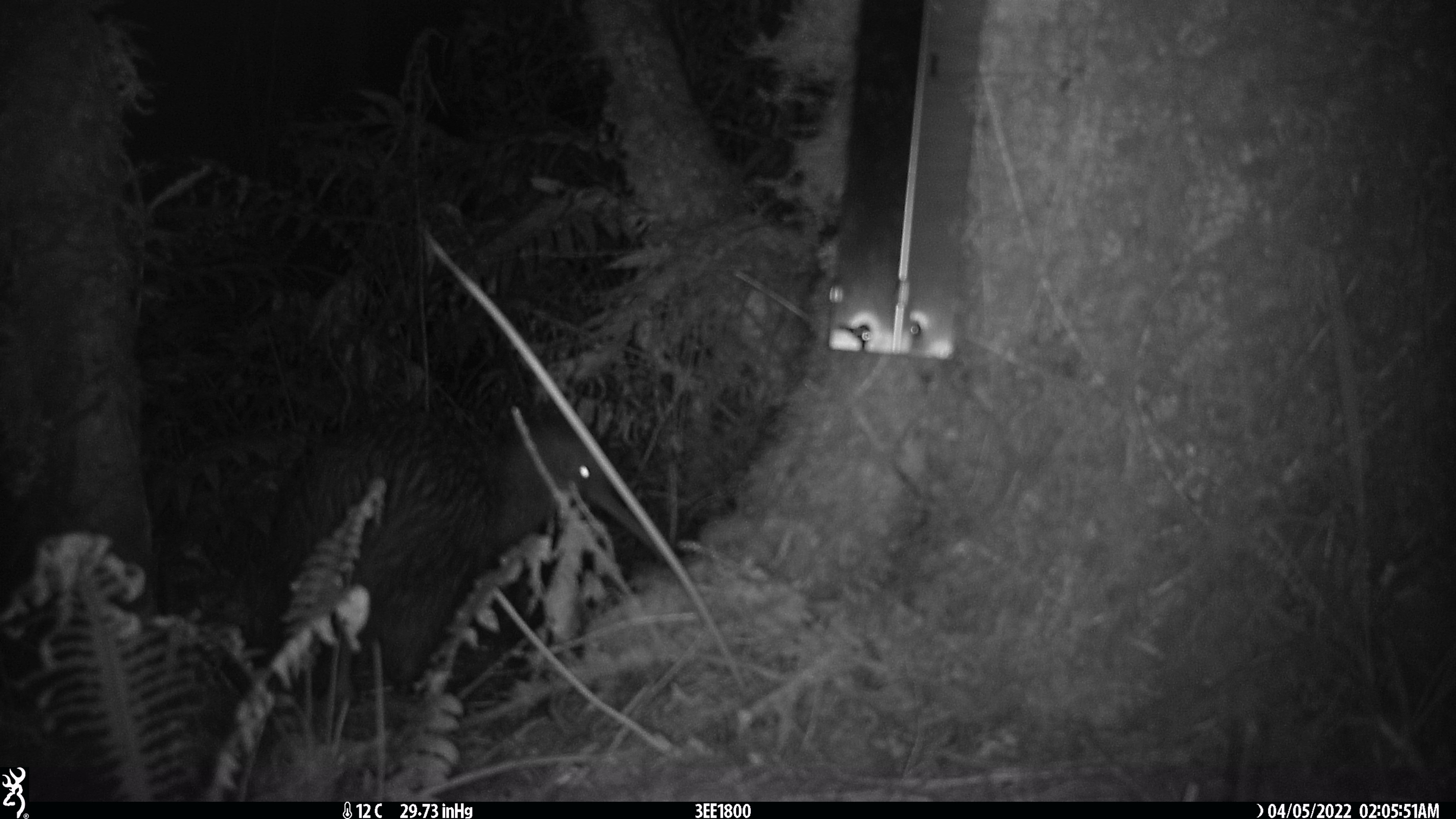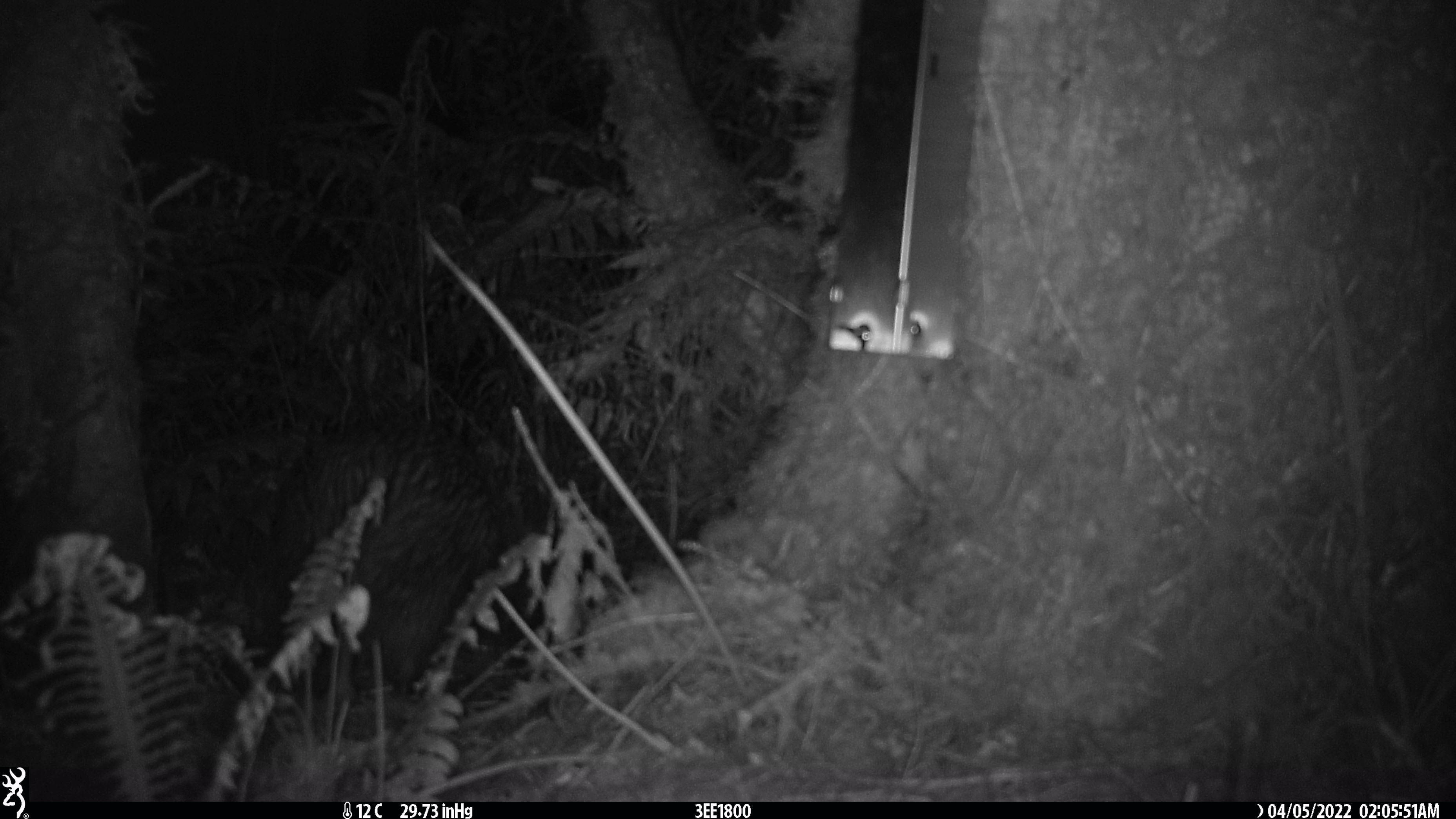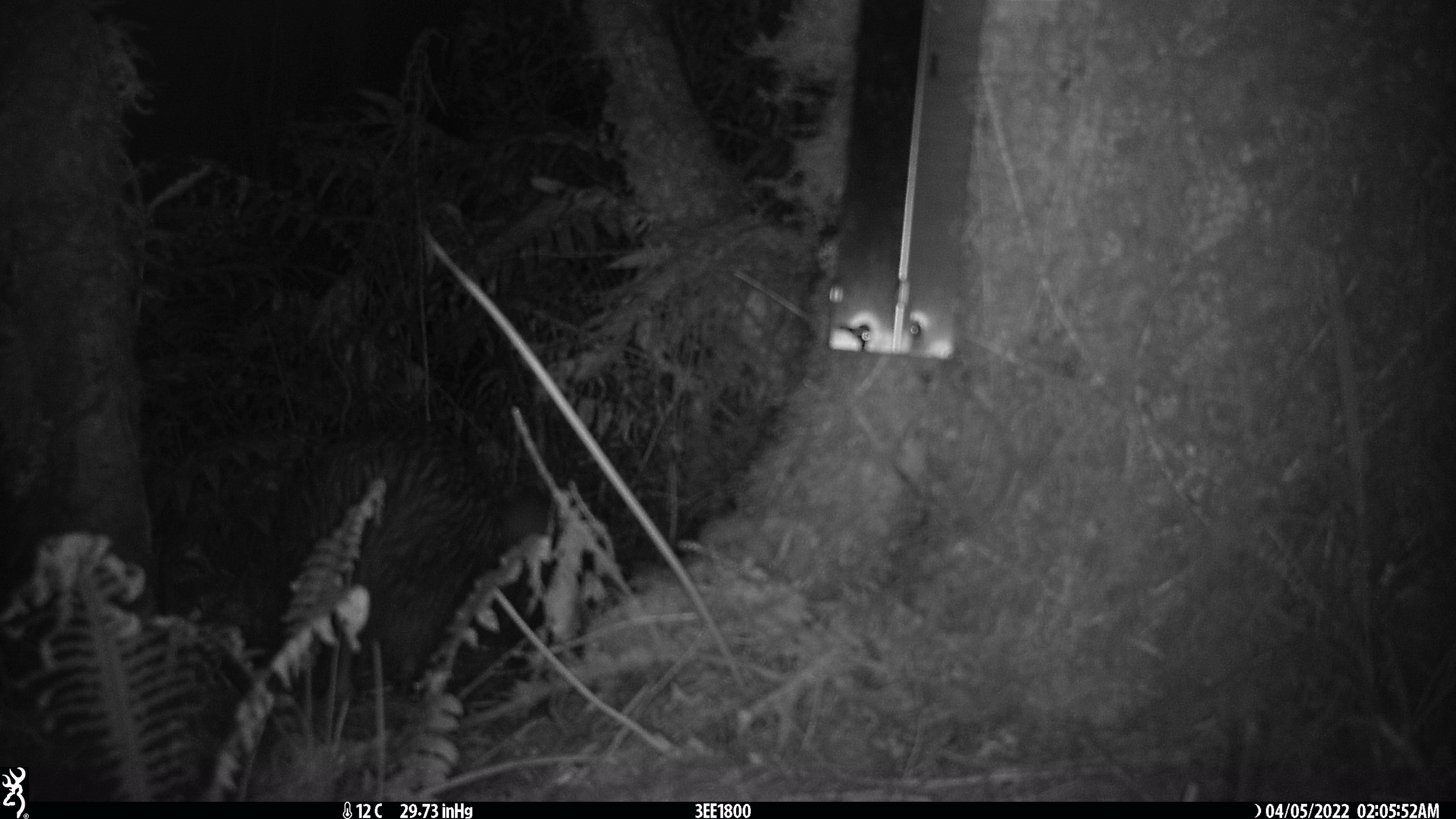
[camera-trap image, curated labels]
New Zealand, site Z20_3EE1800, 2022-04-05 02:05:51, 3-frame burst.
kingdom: Animalia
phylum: Chordata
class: Aves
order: Apterygiformes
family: Apterygidae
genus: Apteryx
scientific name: Apteryx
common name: kiwi